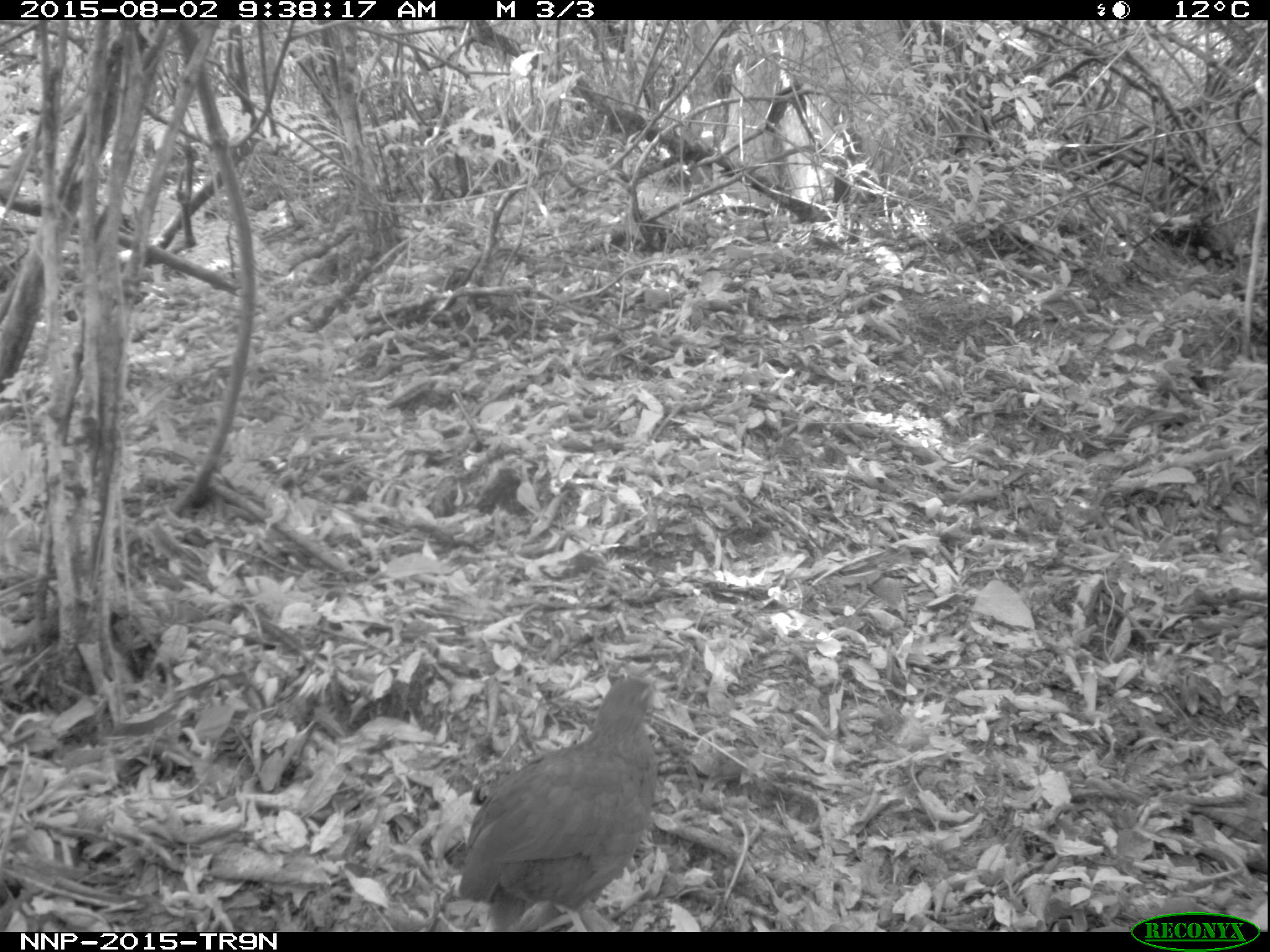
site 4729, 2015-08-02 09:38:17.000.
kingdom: Animalia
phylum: Chordata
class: Aves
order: Galliformes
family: Phasianidae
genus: Pternistis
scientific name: Pternistis nobilis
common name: handsome francolin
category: francolinus nobilis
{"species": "francolinus nobilis (handsome francolin) (Pternistis nobilis)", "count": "1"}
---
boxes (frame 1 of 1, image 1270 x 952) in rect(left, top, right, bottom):
francolinus nobilis: rect(455, 672, 661, 932)